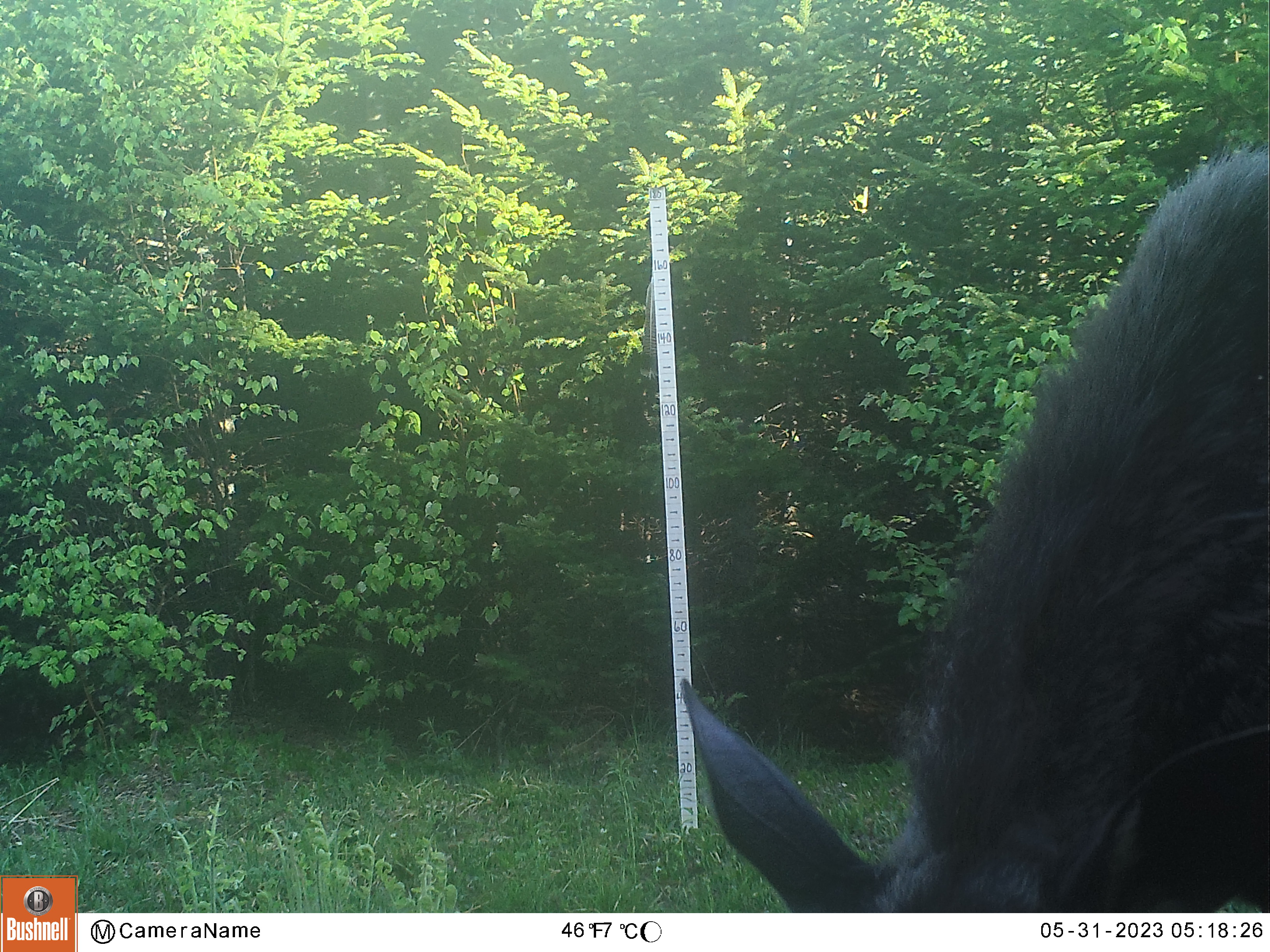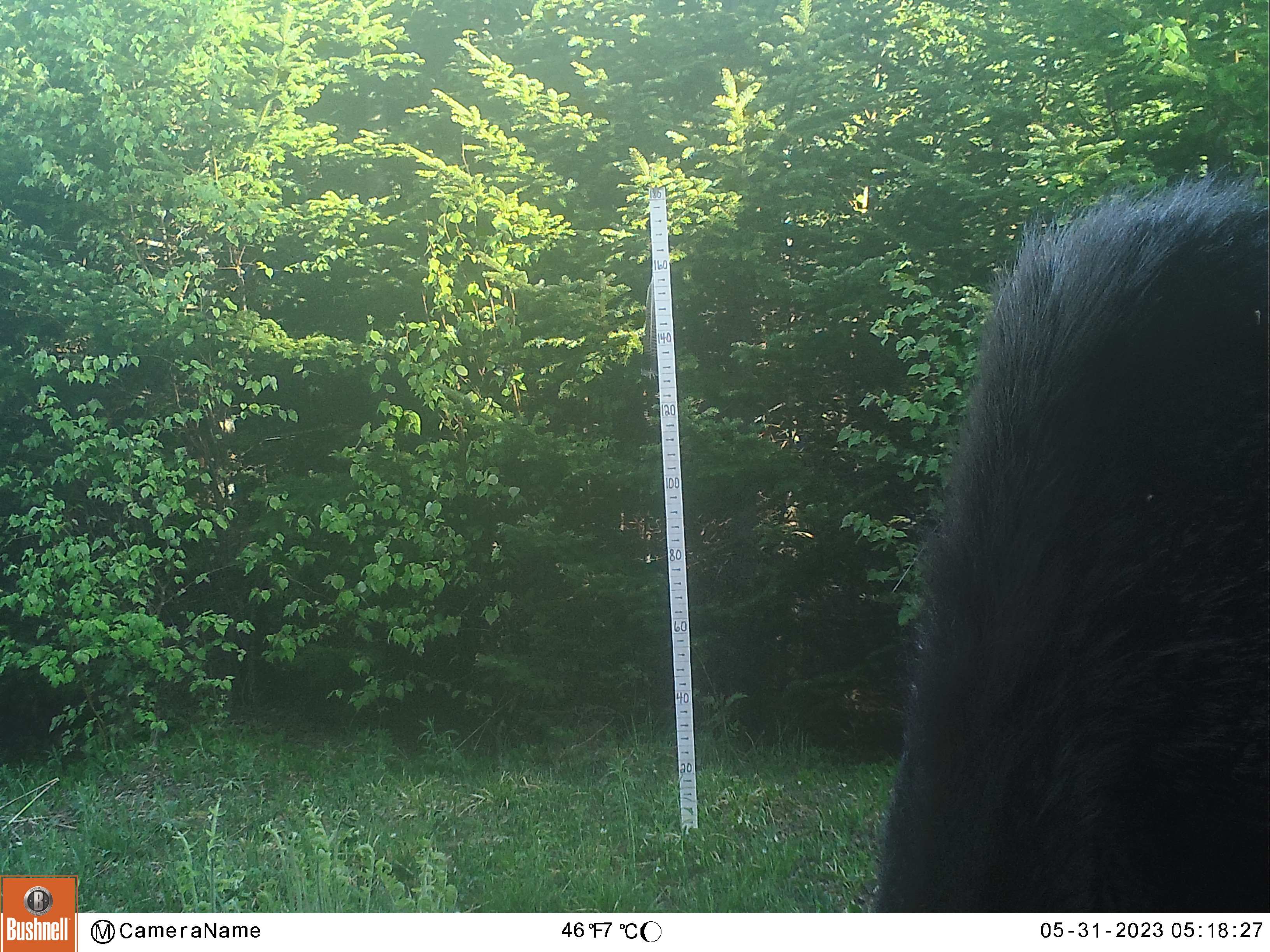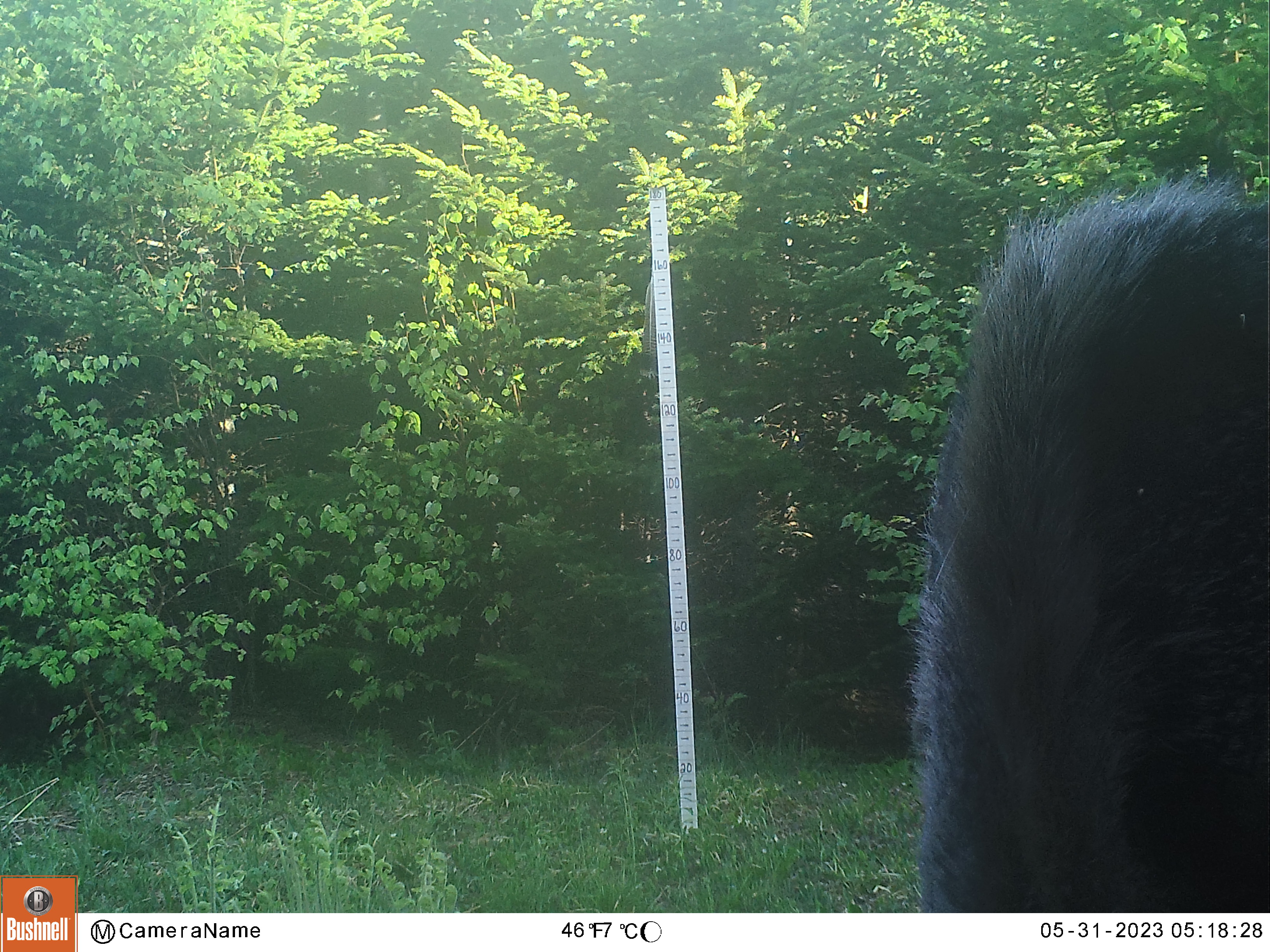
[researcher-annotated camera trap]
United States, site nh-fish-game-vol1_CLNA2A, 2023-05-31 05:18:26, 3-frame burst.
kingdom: Animalia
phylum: Chordata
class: Mammalia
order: Artiodactyla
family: Cervidae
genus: Alces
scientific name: Alces alces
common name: moose